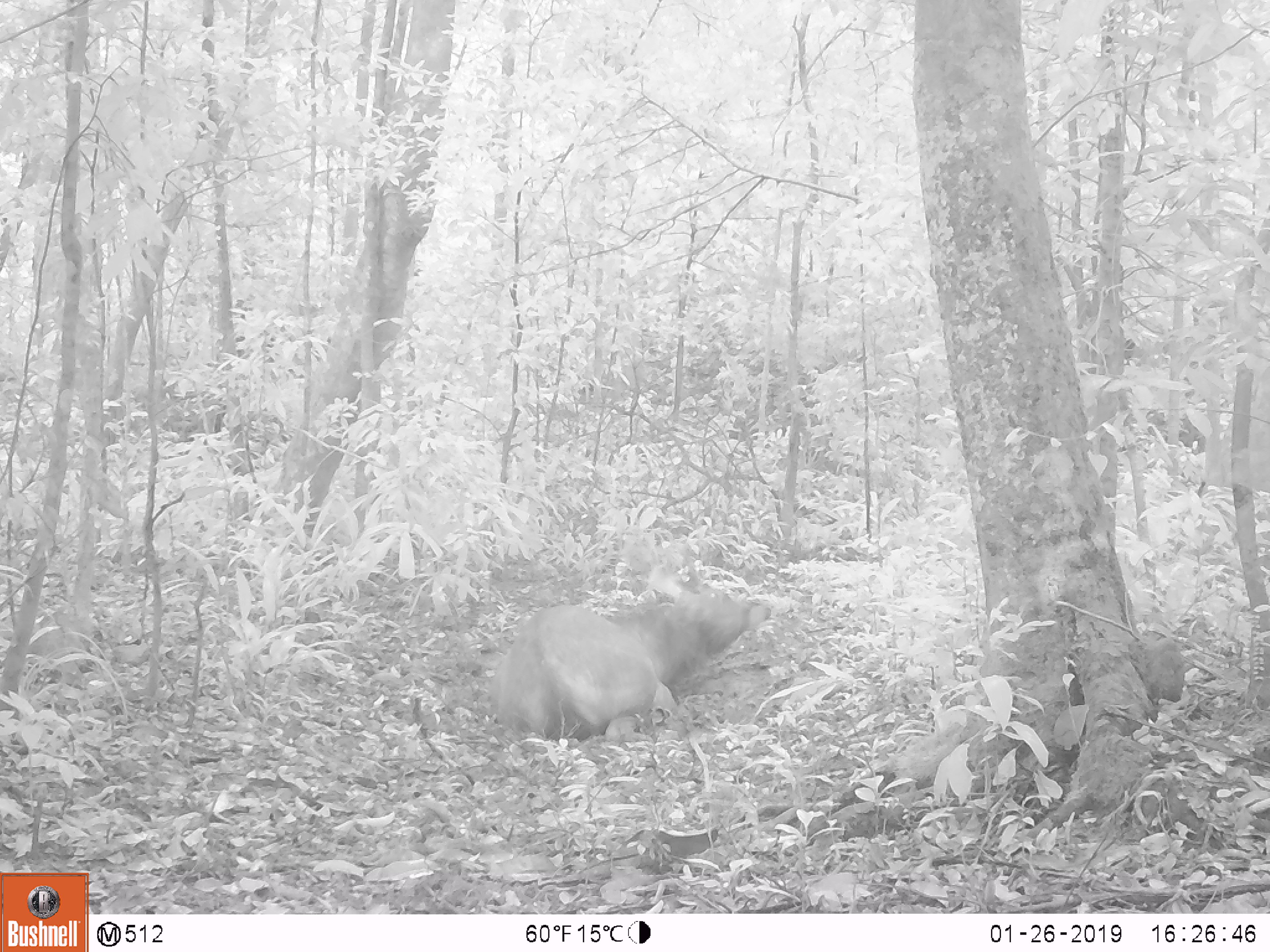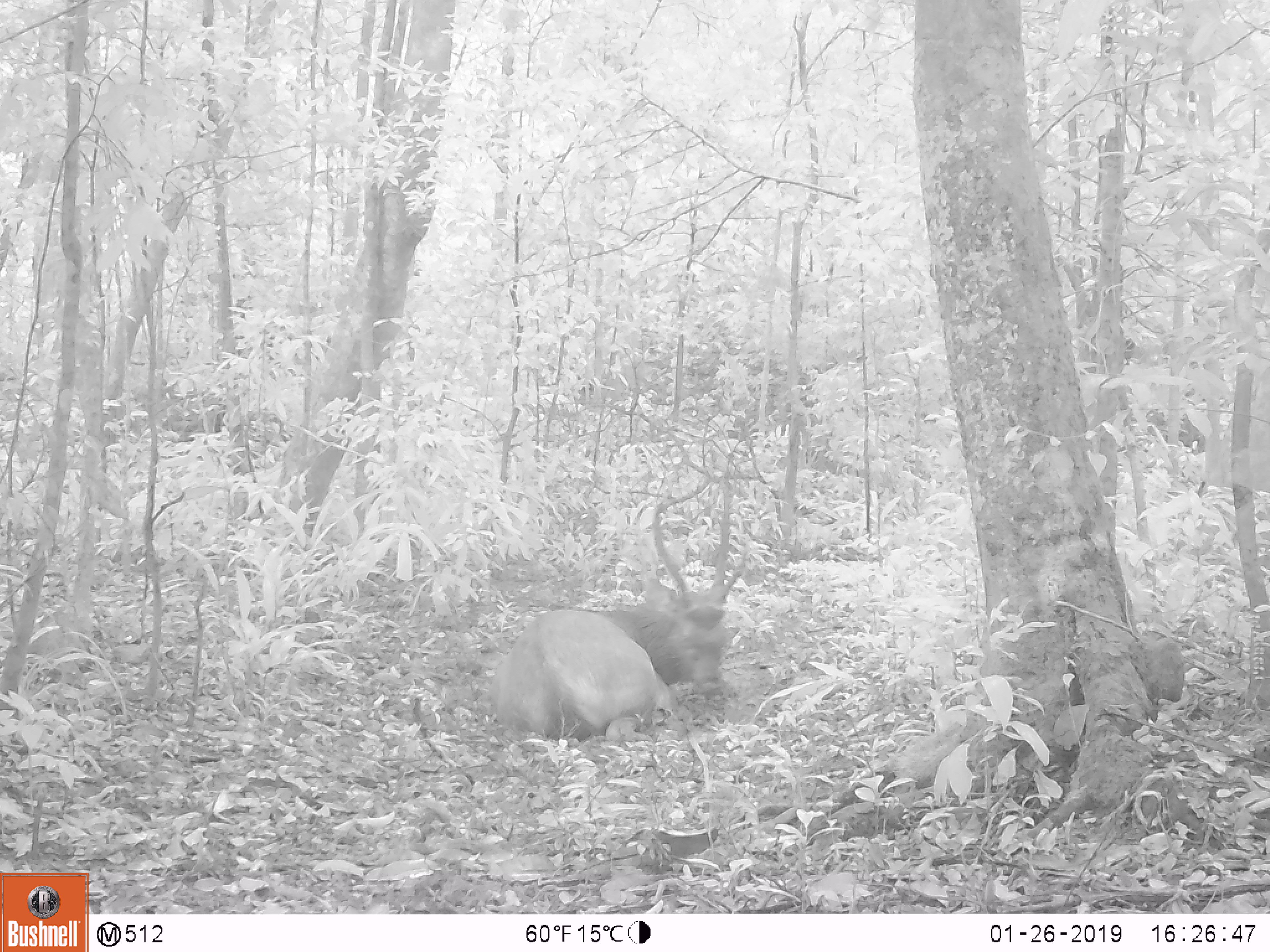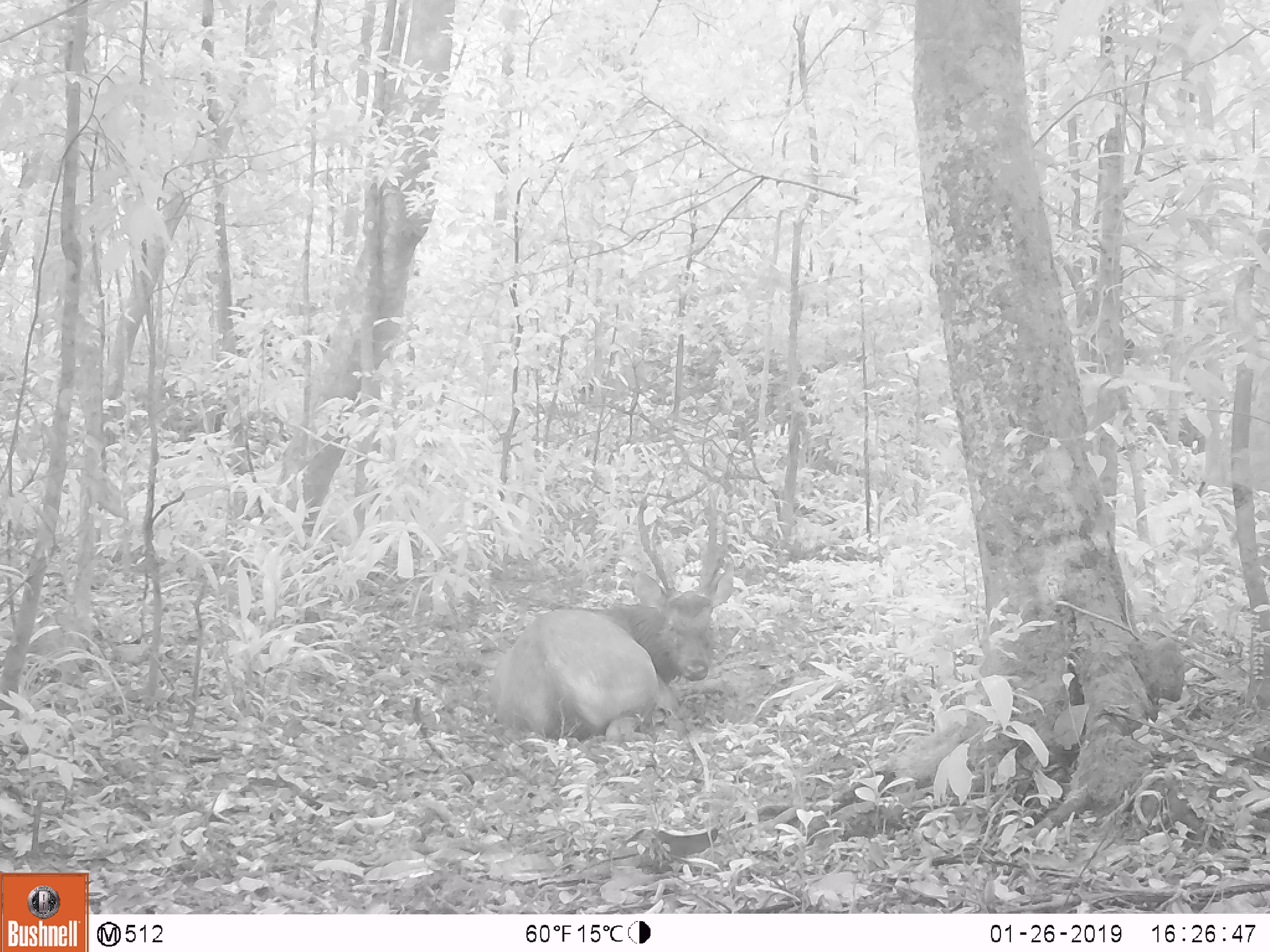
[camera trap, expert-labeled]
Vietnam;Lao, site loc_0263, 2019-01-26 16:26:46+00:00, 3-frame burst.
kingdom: Animalia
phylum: Chordata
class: Mammalia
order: Artiodactyla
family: Cervidae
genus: Rusa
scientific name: Rusa unicolor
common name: sambar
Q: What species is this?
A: Sambar (Rusa unicolor).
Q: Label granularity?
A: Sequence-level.